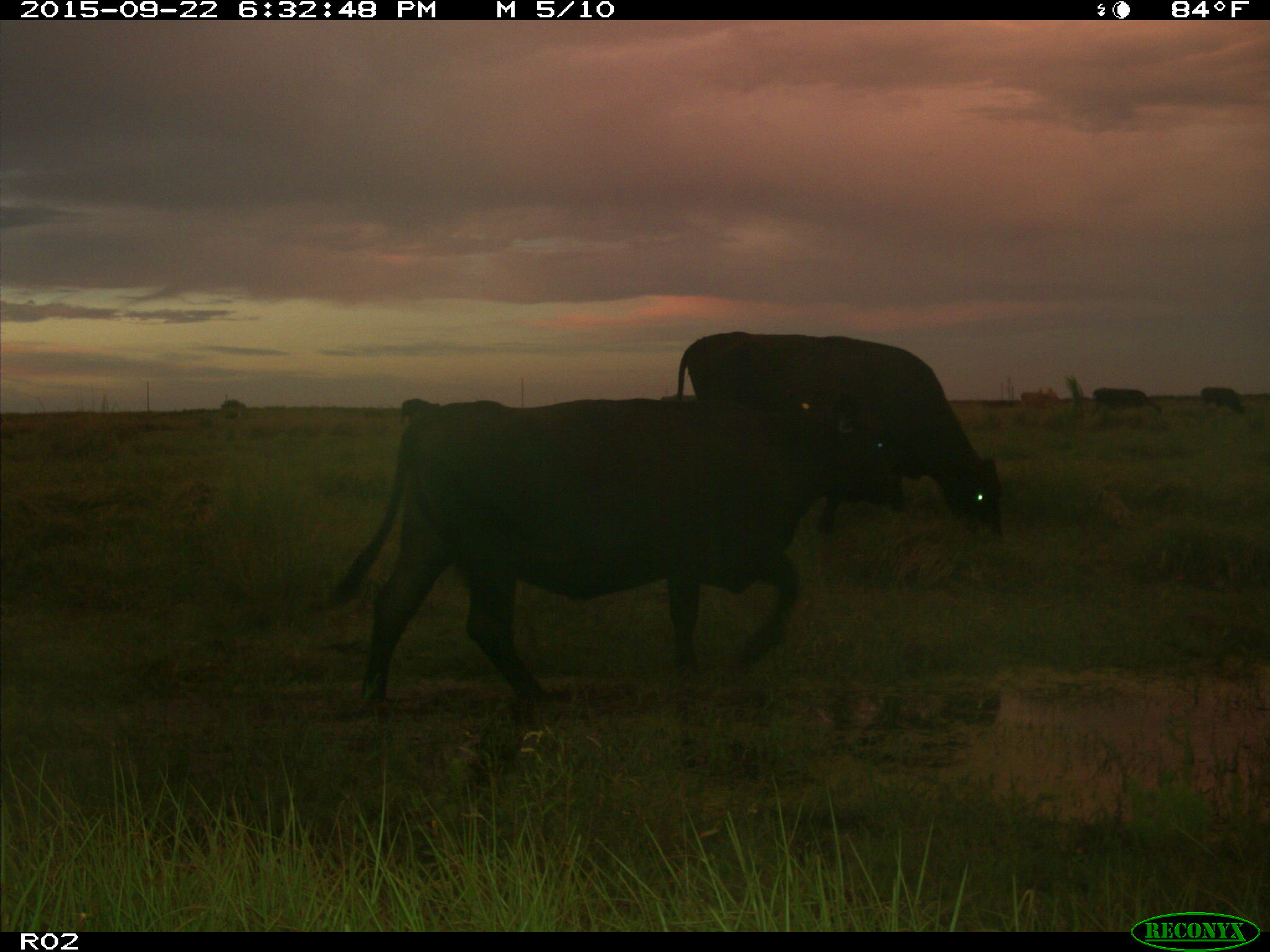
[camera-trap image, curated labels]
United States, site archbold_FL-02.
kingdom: Animalia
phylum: Chordata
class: Mammalia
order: Artiodactyla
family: Bovidae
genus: Bos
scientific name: Bos taurus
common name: domestic cow